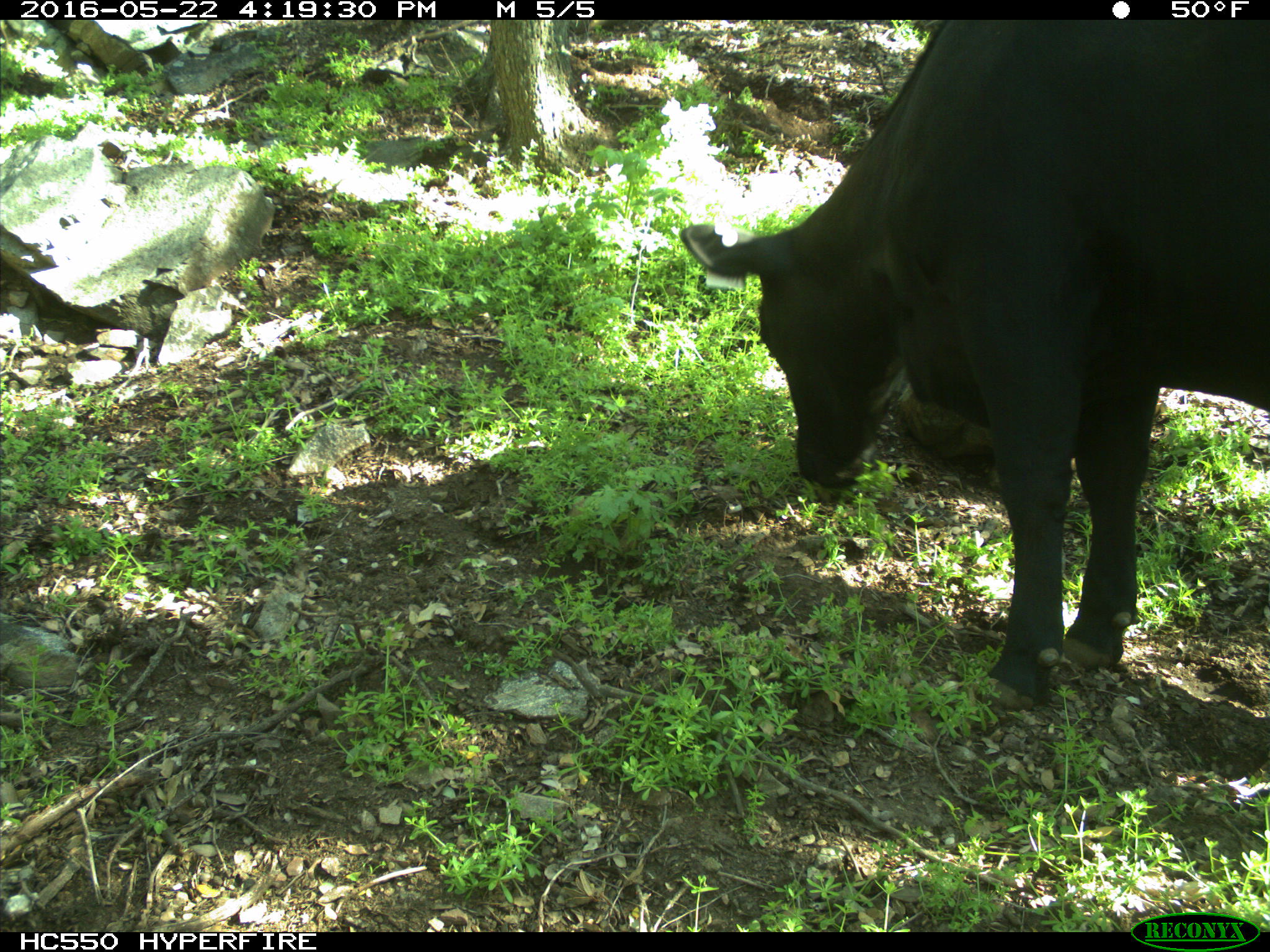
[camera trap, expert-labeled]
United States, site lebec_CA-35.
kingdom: Animalia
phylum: Chordata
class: Mammalia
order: Artiodactyla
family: Bovidae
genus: Bos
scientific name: Bos taurus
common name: domestic cow